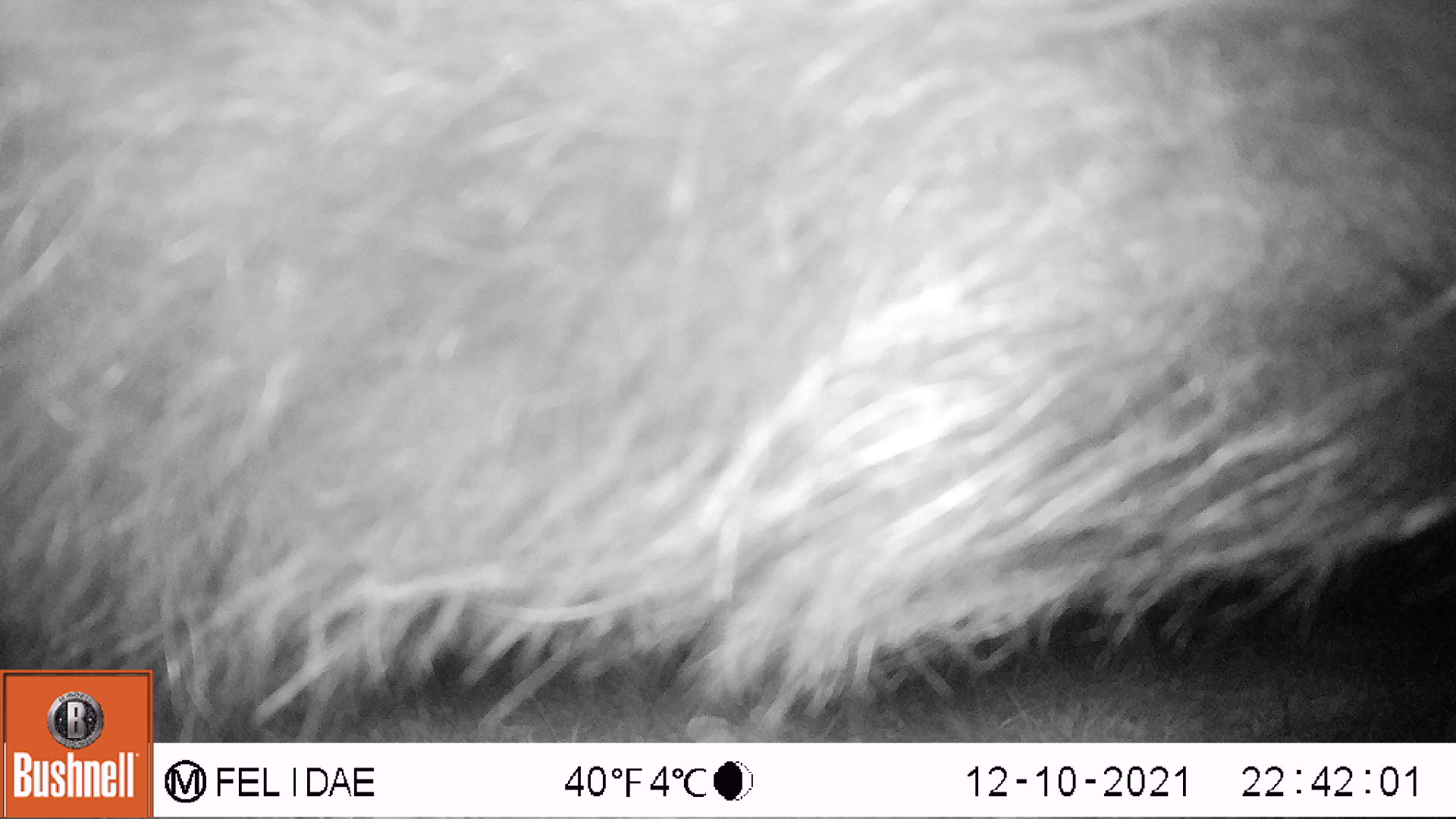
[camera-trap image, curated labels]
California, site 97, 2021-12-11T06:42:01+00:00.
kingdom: Animalia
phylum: Chordata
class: Mammalia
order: Artiodactyla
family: Bovidae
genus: Bos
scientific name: Bos taurus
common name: domestic cattle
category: cattle